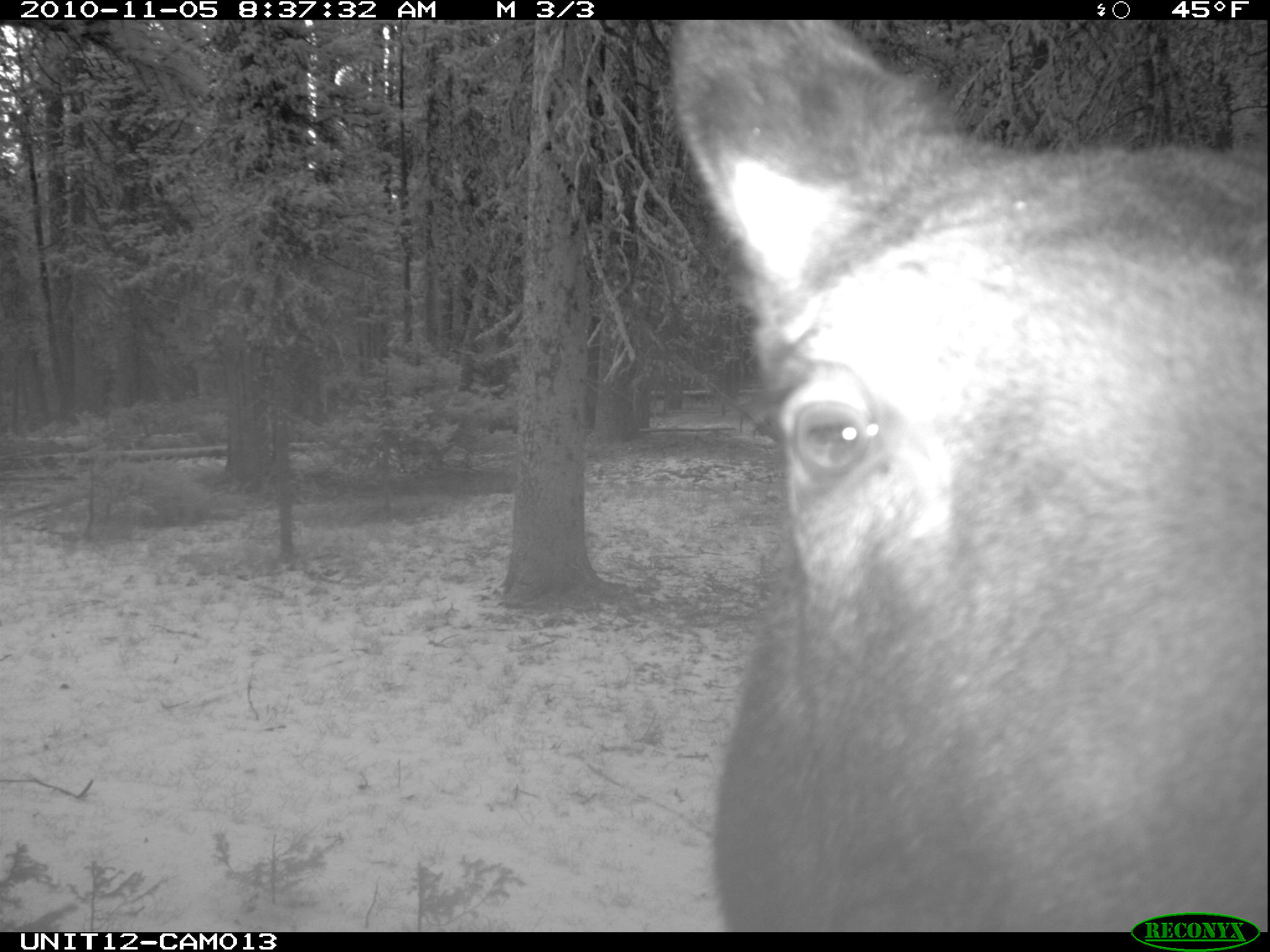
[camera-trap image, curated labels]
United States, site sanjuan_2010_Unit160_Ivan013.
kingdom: Animalia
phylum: Chordata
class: Mammalia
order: Artiodactyla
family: Cervidae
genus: Alces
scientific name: Alces alces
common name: moose